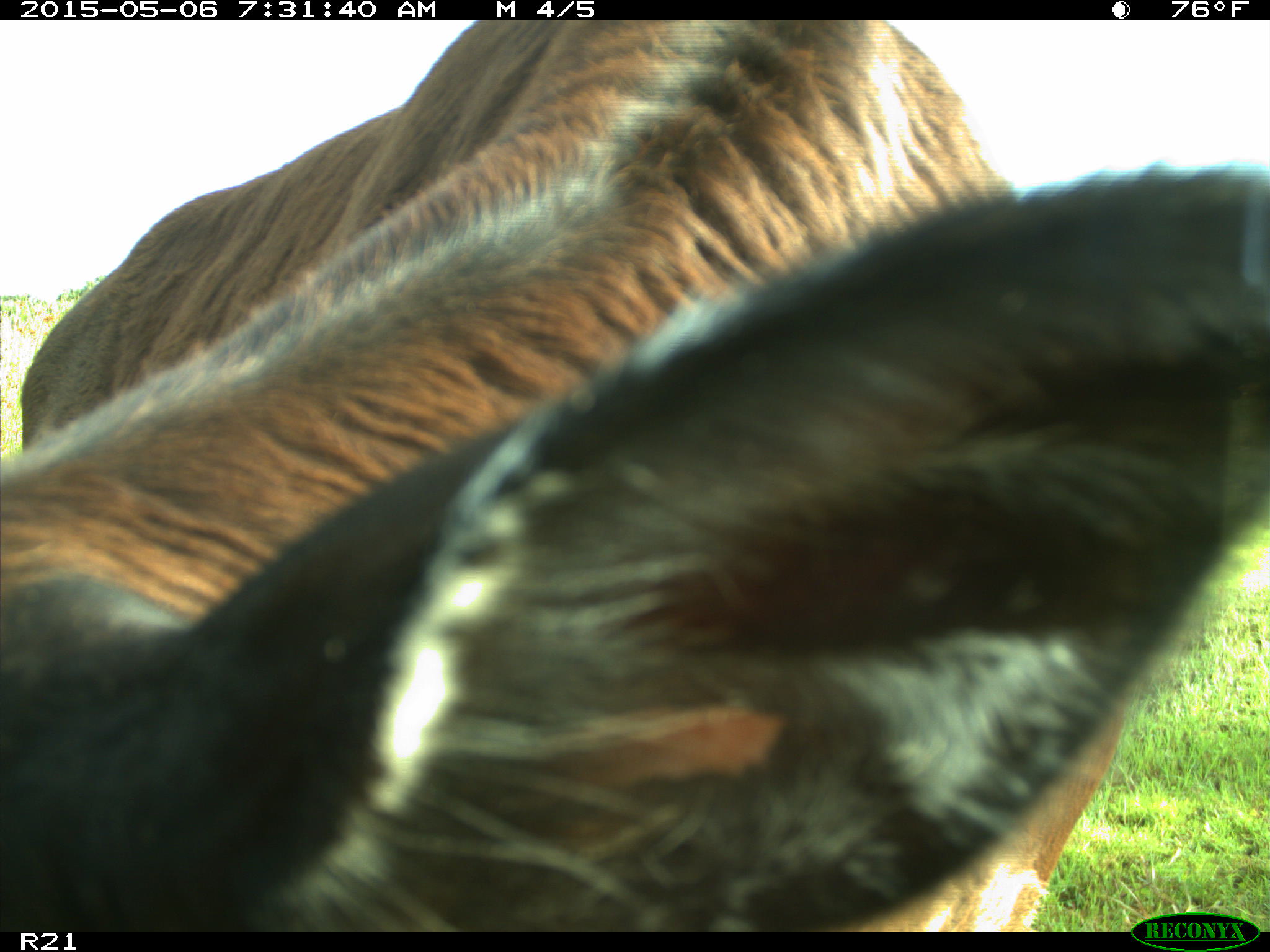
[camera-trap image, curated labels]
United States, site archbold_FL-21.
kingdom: Animalia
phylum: Chordata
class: Mammalia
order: Artiodactyla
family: Bovidae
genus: Bos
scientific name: Bos taurus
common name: domestic cow